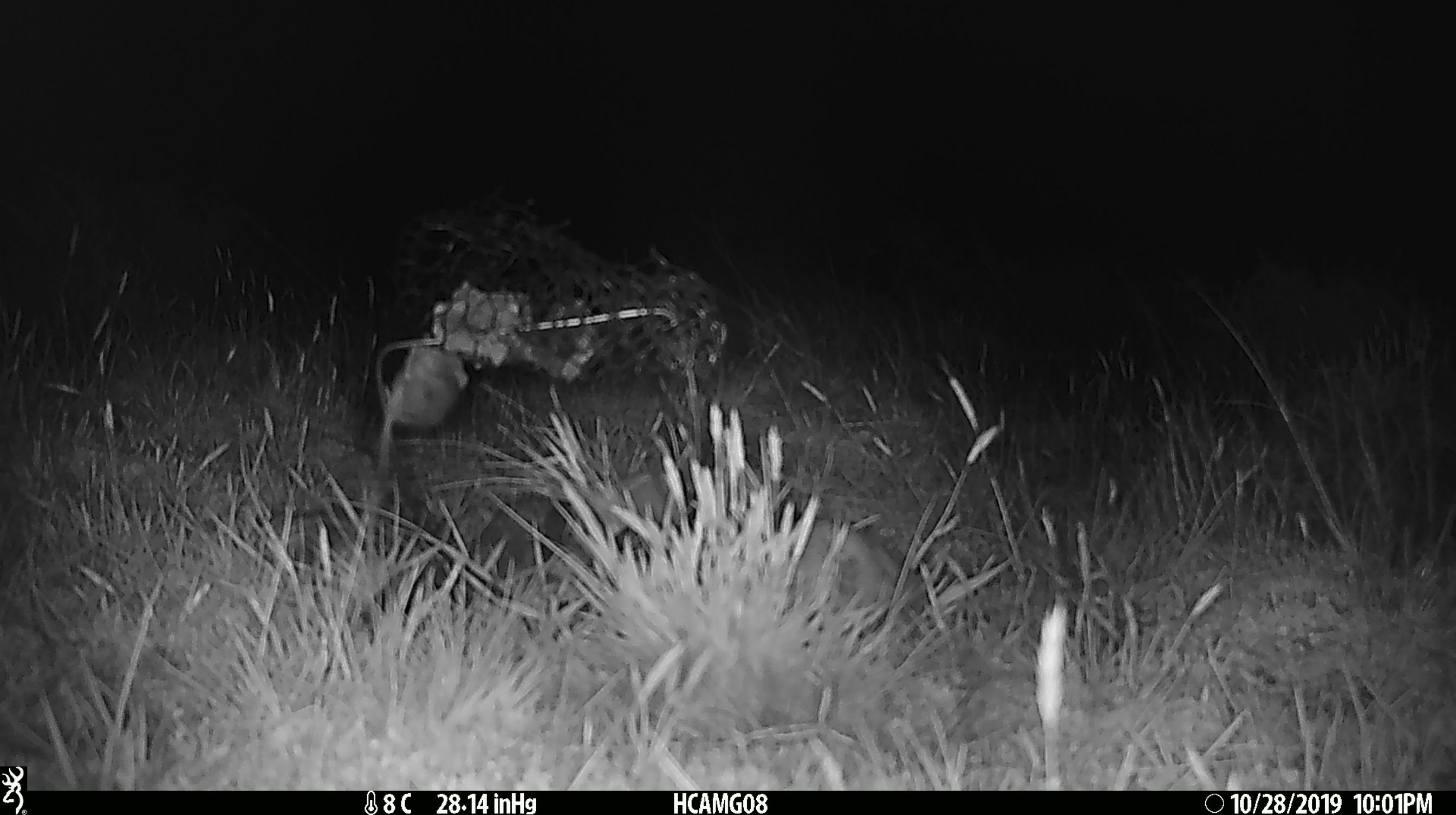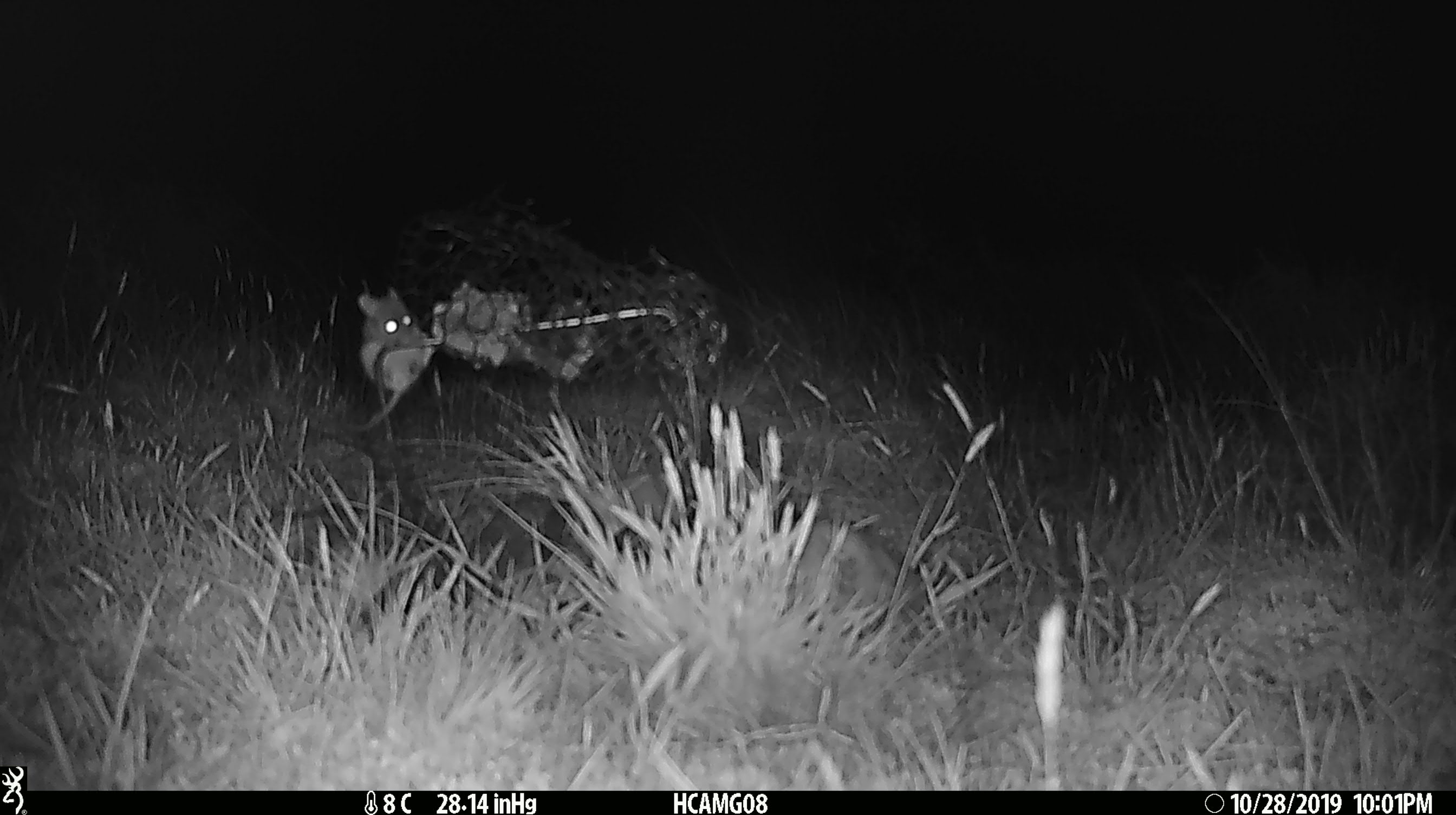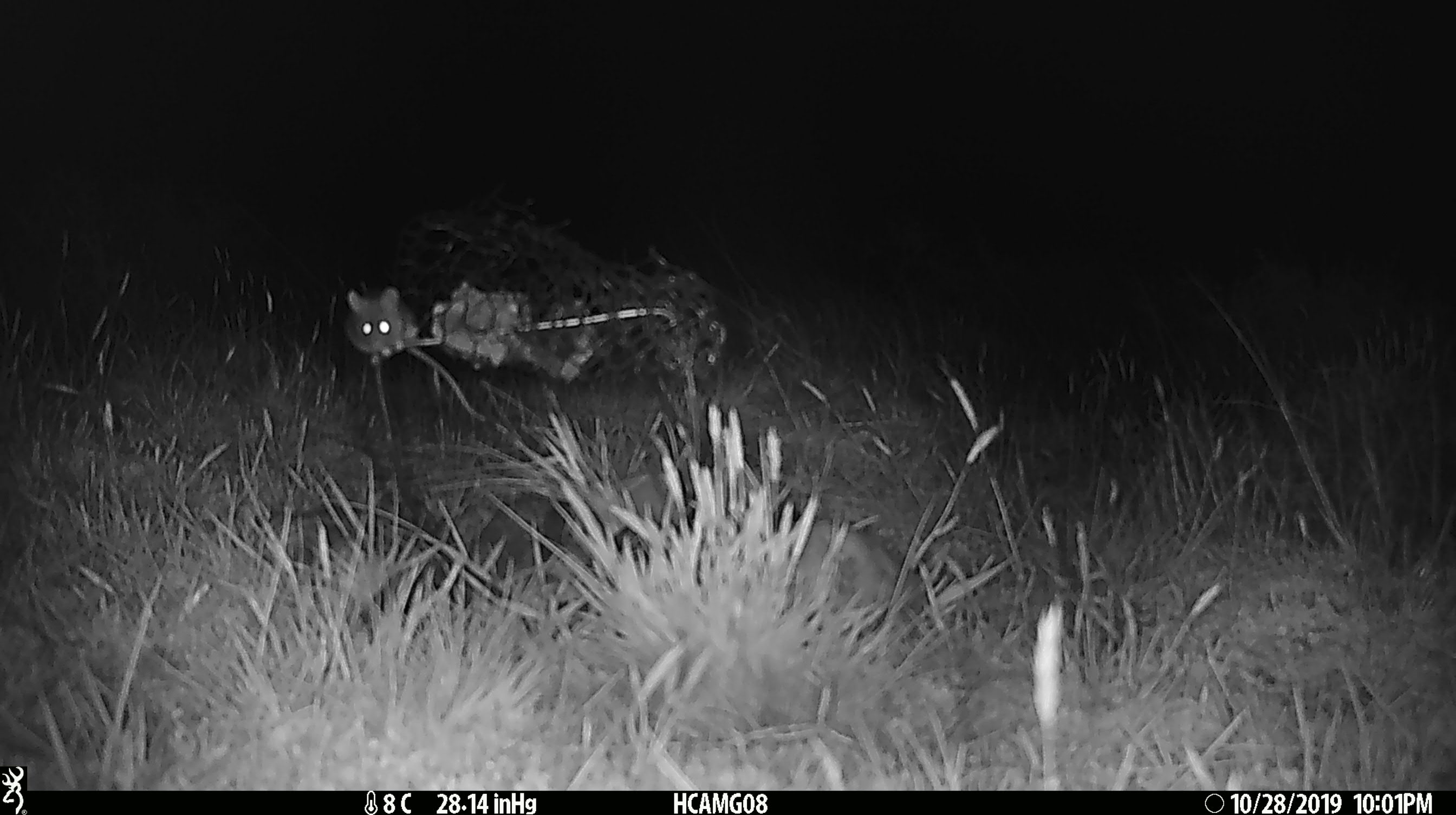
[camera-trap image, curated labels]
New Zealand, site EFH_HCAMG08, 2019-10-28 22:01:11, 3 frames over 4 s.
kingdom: Animalia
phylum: Chordata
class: Mammalia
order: Rodentia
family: Muridae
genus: Mus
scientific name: Mus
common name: mouse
Mouse (Mus).